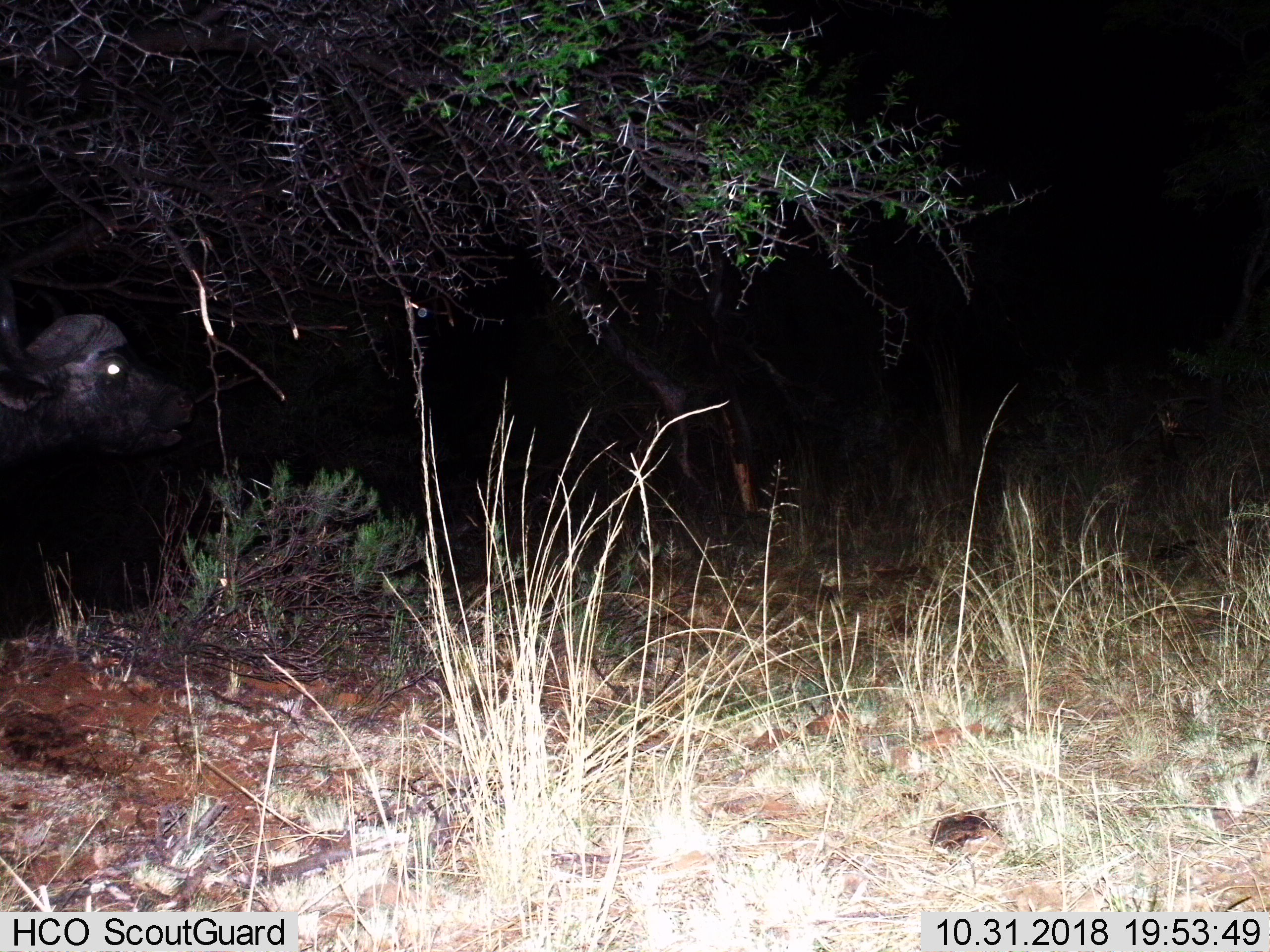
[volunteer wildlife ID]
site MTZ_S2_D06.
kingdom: Animalia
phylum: Chordata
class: Mammalia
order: Artiodactyla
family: Bovidae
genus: Syncerus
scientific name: Syncerus caffer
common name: african buffalo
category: buffalo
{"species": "buffalo (african buffalo) (Syncerus caffer)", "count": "1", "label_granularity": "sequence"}